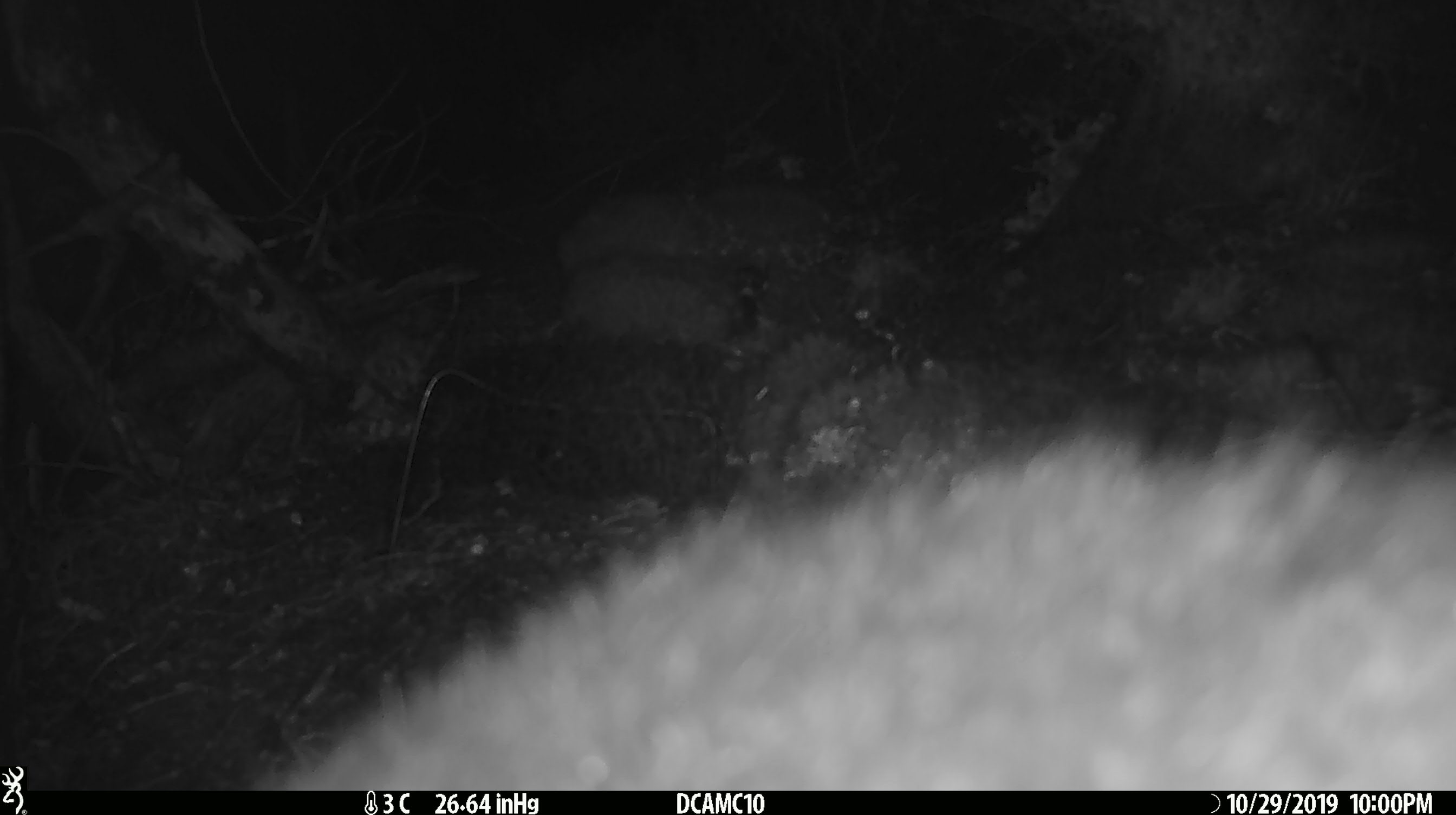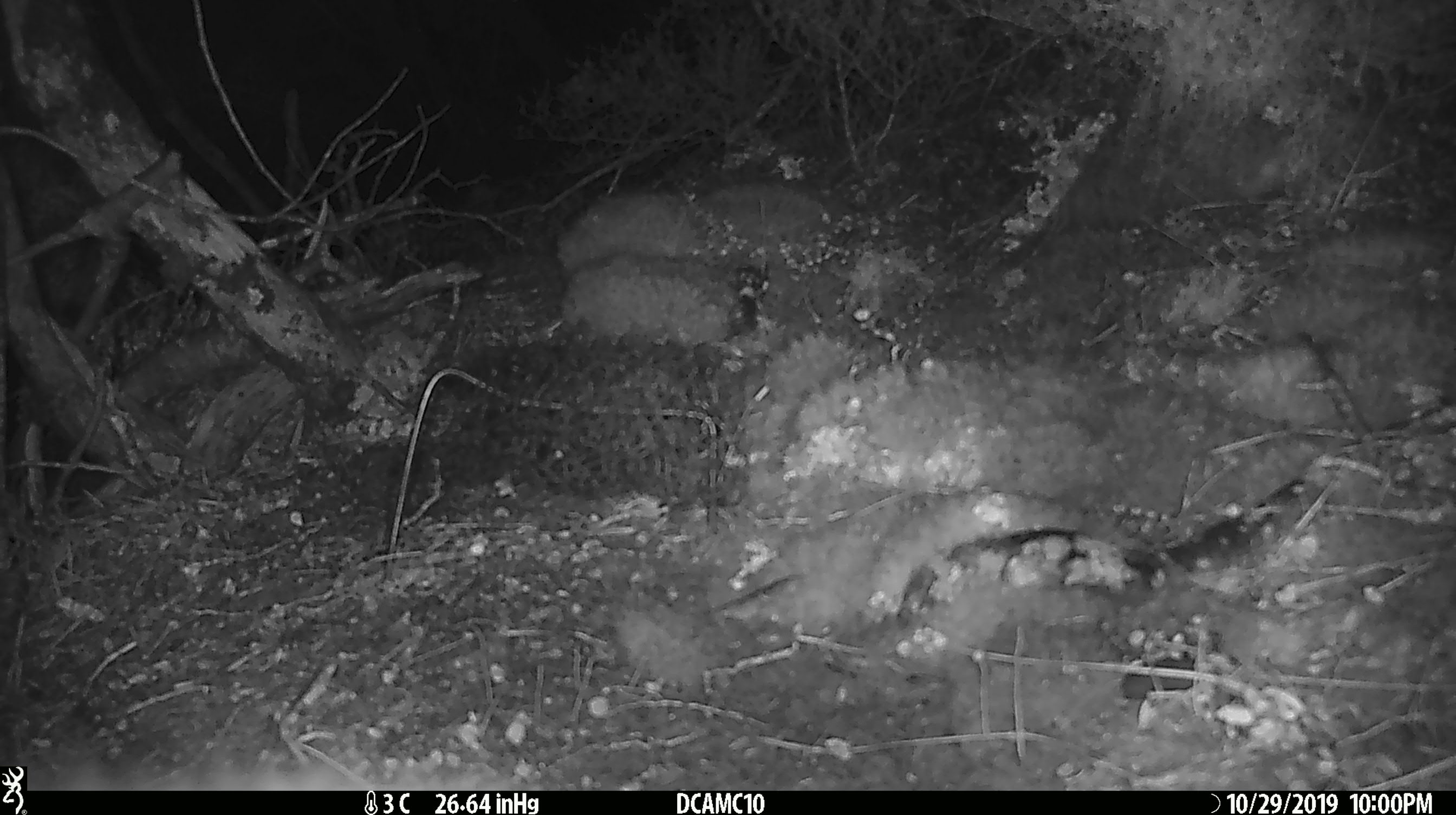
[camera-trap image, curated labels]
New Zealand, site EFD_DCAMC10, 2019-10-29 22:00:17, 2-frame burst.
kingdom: Animalia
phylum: Chordata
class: Mammalia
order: Diprotodontia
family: Phalangeridae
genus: Trichosurus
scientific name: Trichosurus vulpecula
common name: common brushtail possum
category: possum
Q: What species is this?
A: Possum (common brushtail possum) (Trichosurus vulpecula).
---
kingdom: Animalia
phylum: Chordata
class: Mammalia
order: Rodentia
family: Muridae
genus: Mus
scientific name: Mus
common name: mouse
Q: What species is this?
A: Mouse (Mus).